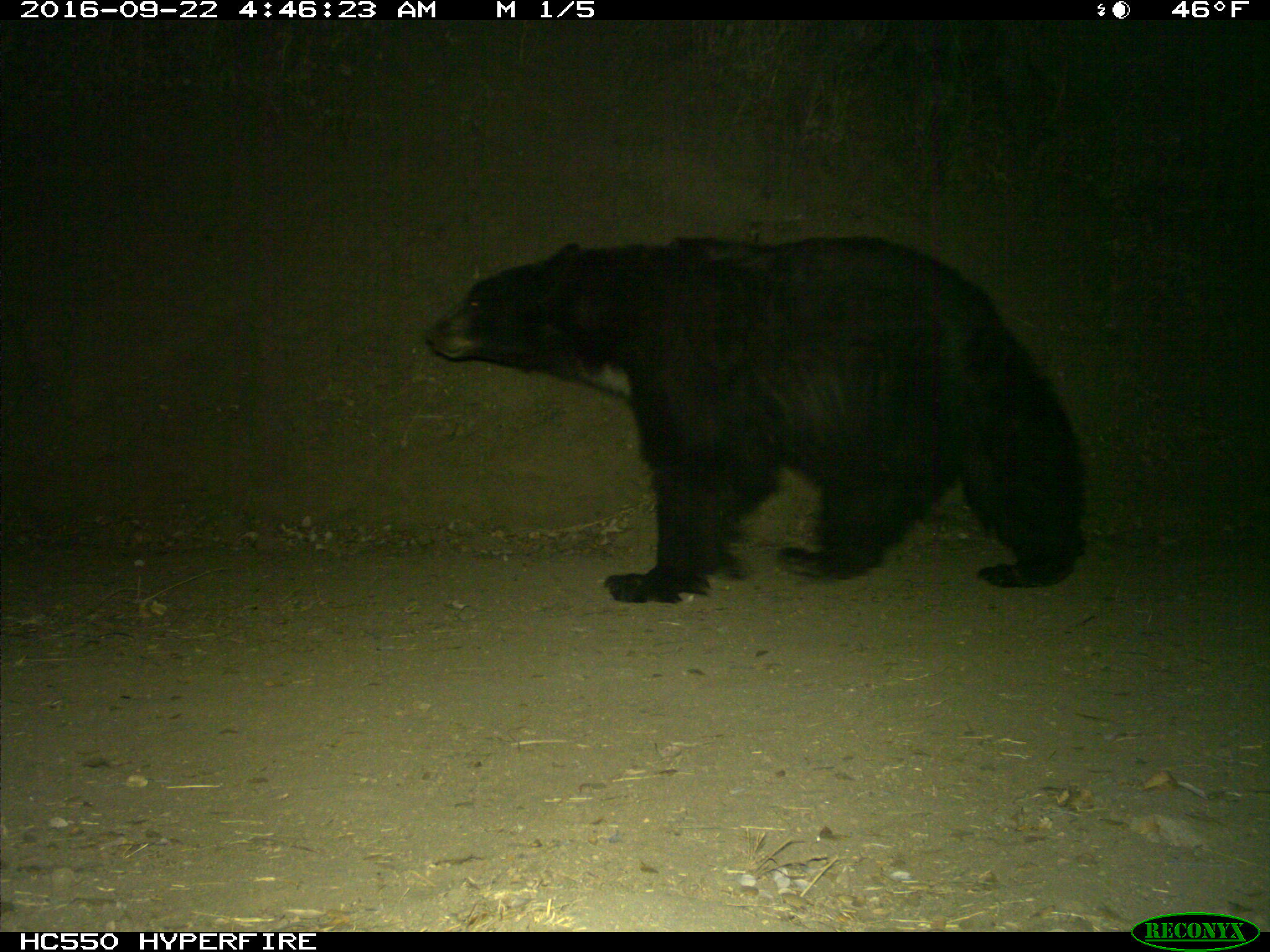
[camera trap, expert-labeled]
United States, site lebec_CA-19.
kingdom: Animalia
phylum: Chordata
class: Mammalia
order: Carnivora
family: Ursidae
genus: Ursus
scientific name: Ursus americanus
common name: american black bear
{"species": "Ursus americanus (american black bear)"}